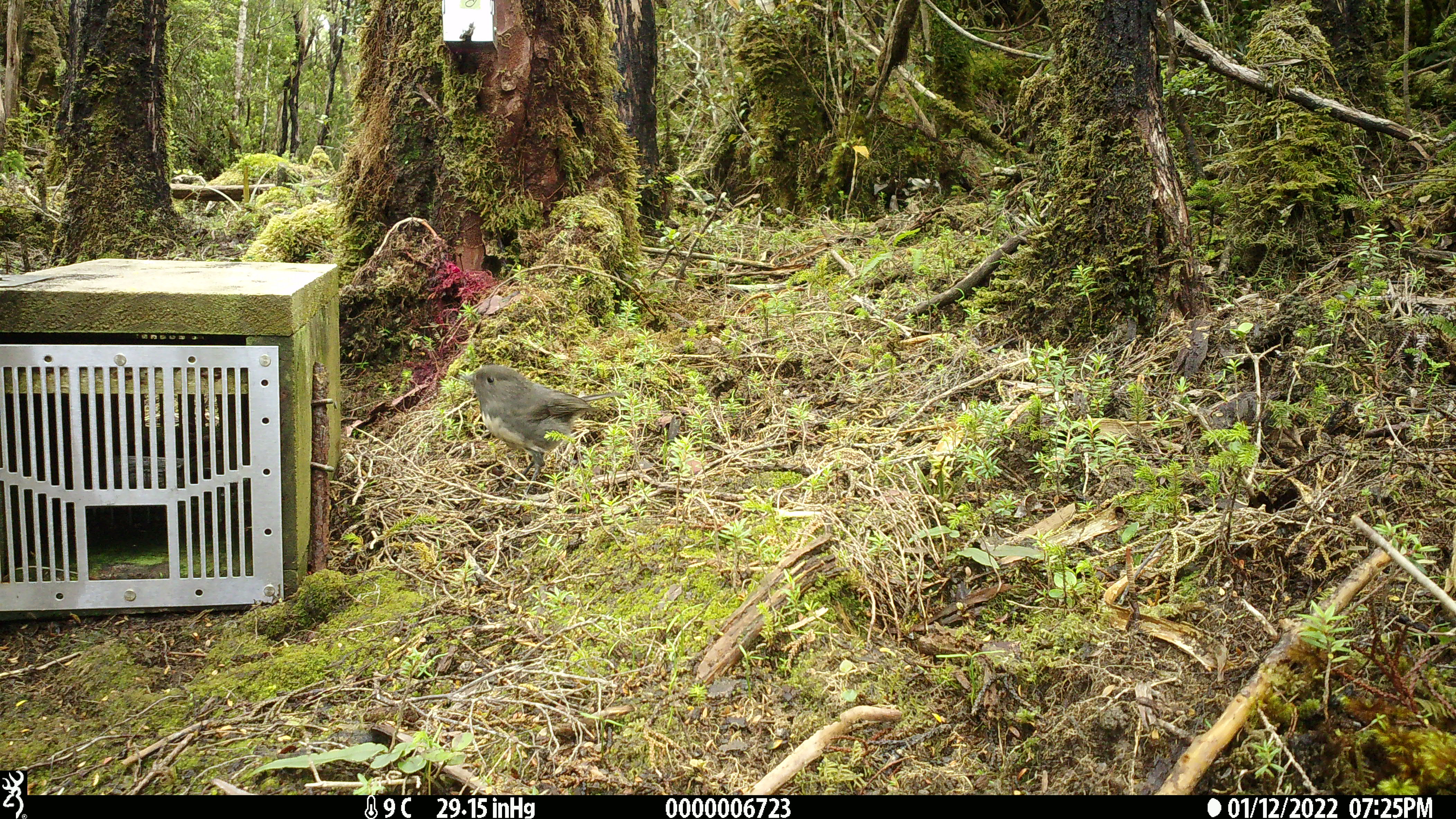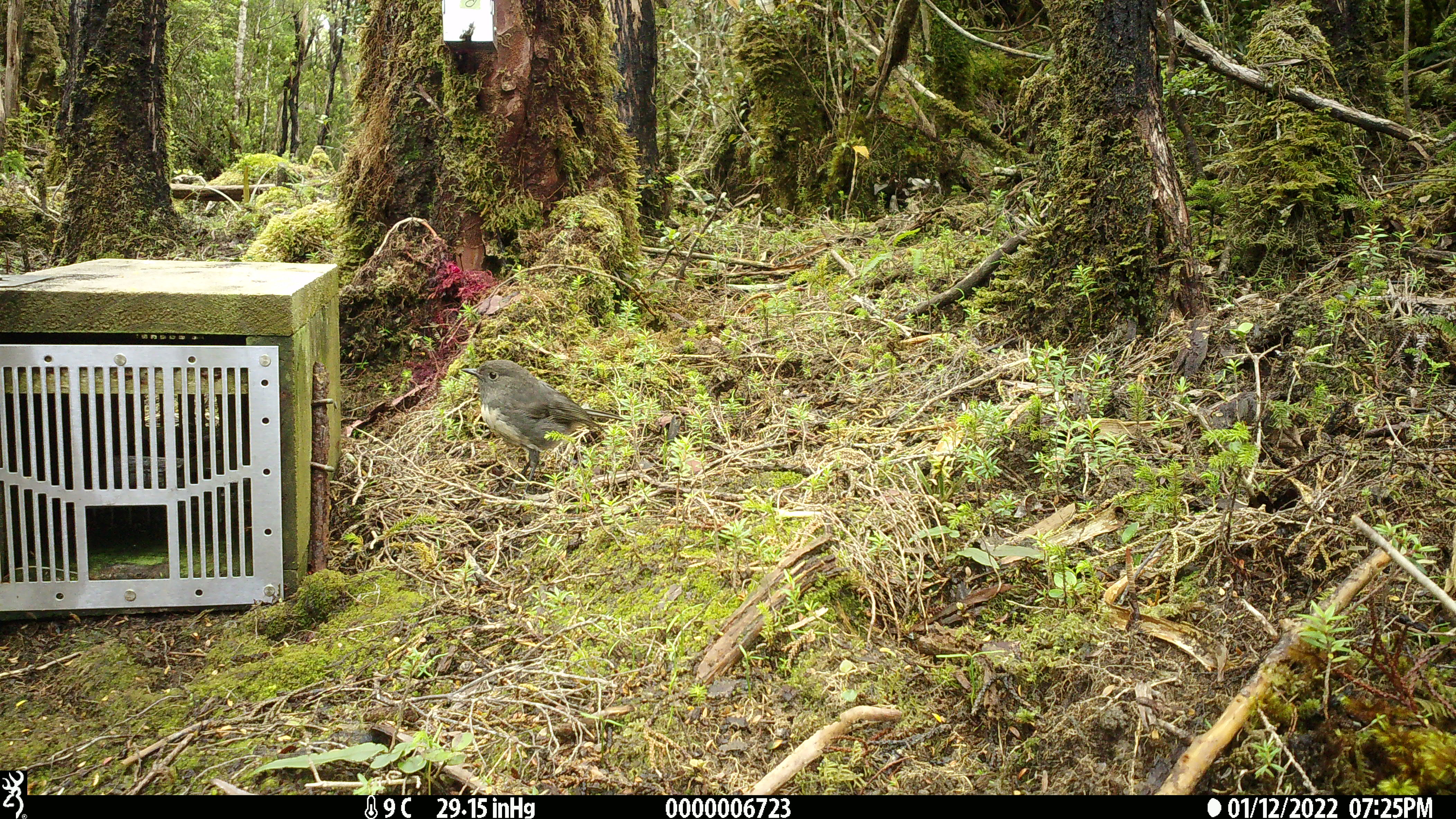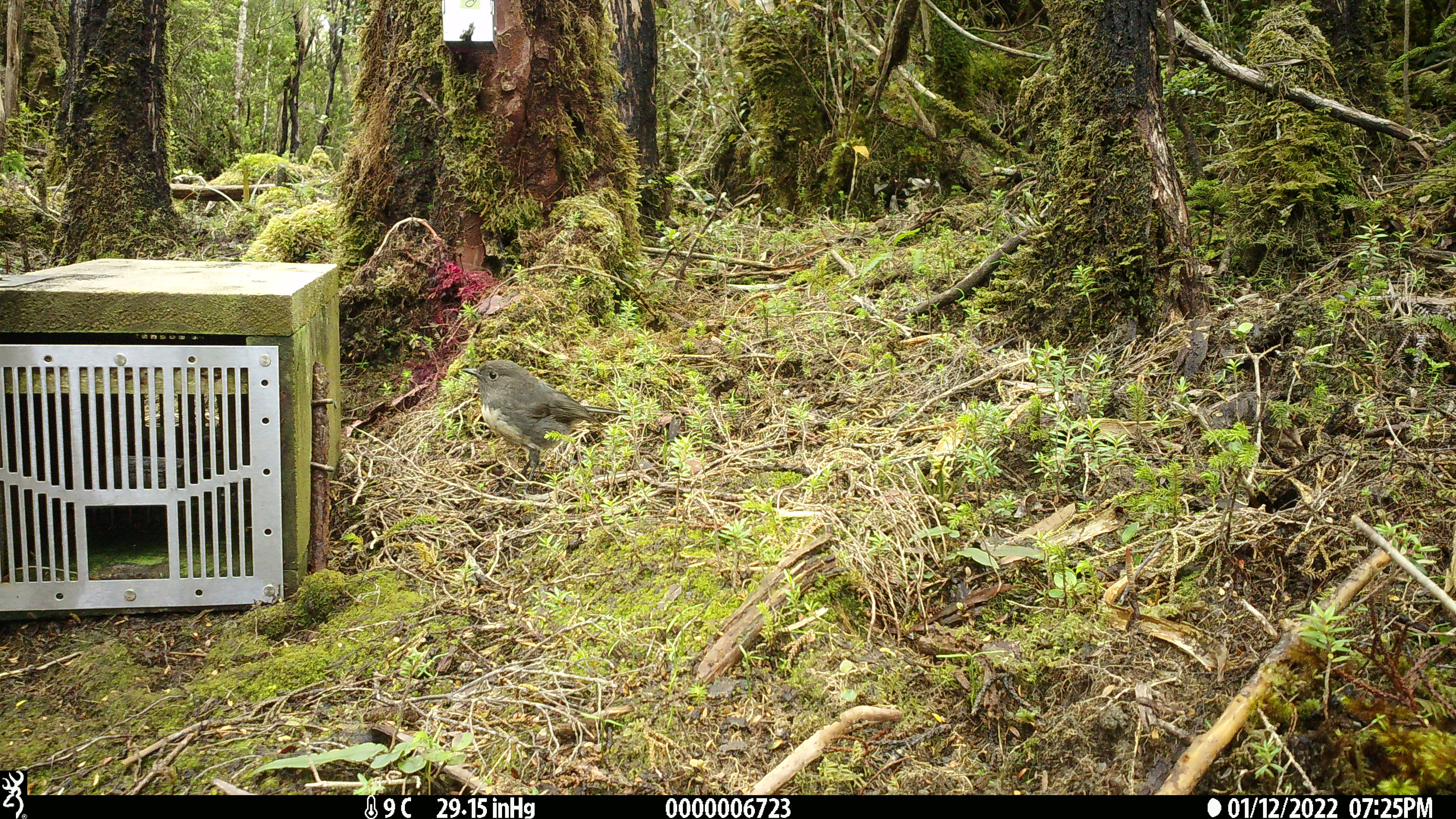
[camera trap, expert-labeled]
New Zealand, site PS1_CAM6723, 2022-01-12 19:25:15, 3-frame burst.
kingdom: Animalia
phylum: Chordata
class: Aves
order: Passeriformes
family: Petroicidae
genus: Petroica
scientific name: Petroica australis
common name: new zealand robin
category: robin